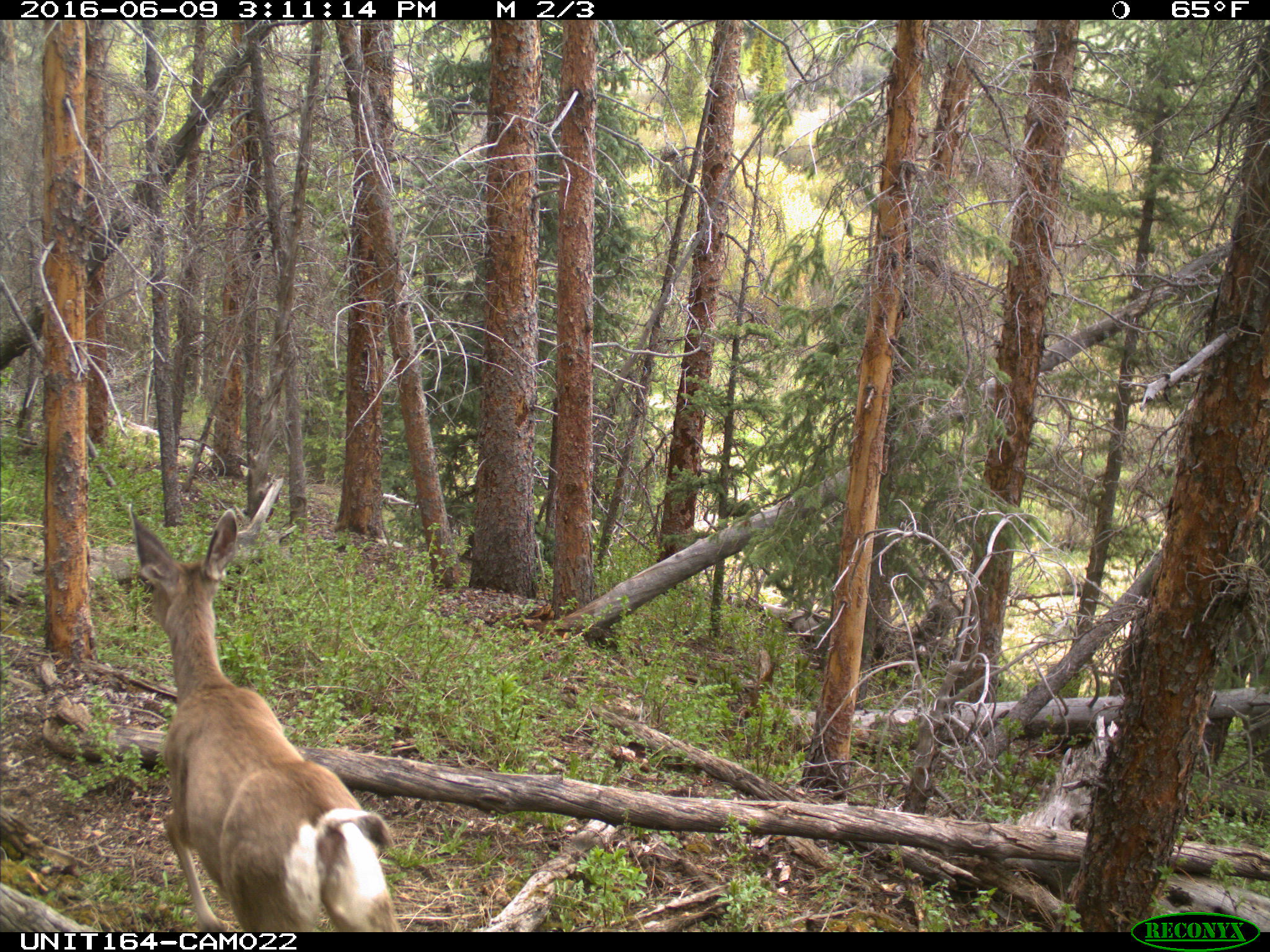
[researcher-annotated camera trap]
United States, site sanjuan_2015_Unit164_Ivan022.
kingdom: Animalia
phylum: Chordata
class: Mammalia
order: Artiodactyla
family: Cervidae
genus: Odocoileus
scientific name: Odocoileus hemionus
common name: mule deer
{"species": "Odocoileus hemionus (mule deer)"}